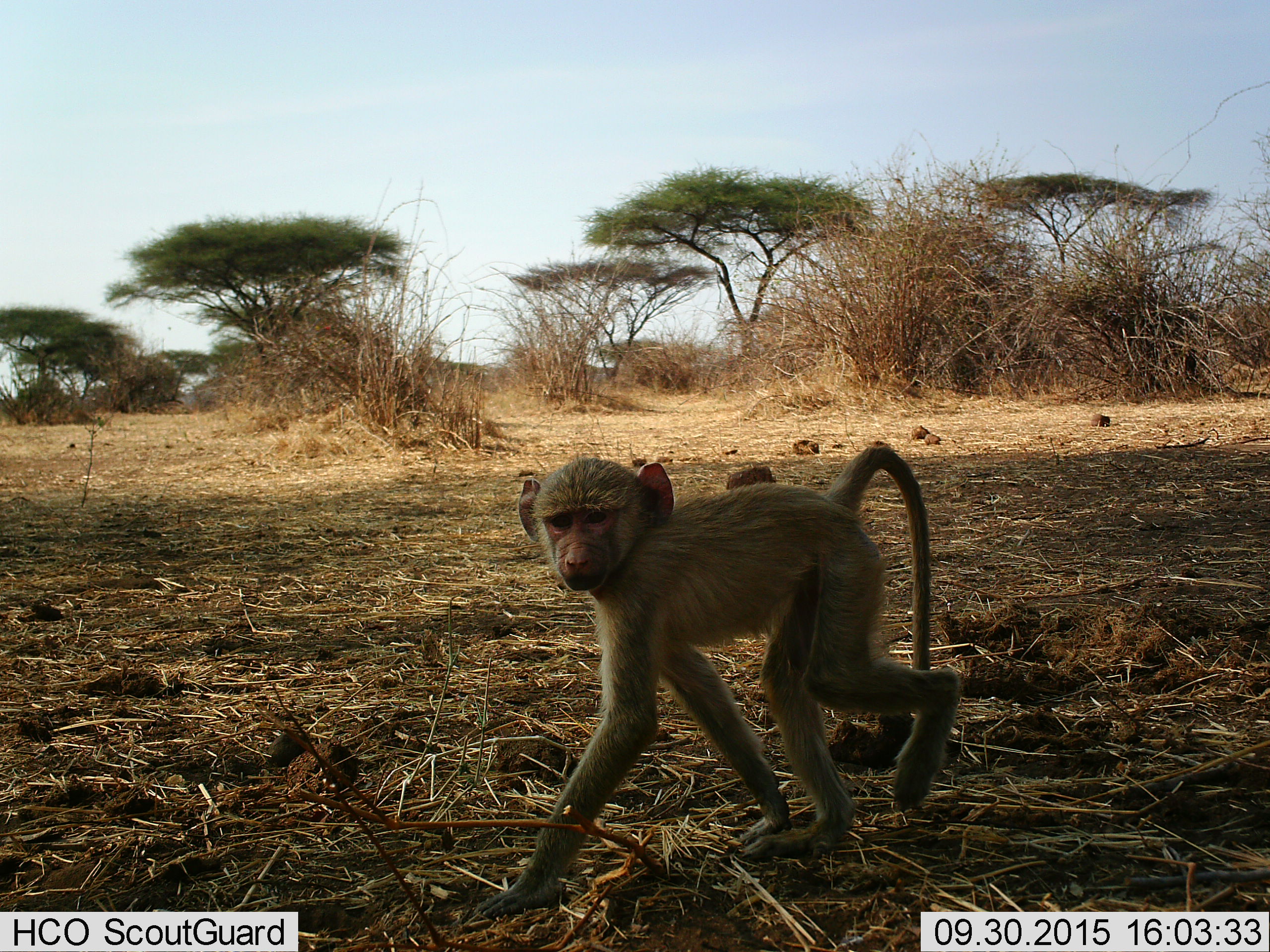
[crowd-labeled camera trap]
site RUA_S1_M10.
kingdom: Animalia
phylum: Chordata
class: Mammalia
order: Primates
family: Cercopithecidae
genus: Papio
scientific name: Papio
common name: baboon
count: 1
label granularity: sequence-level